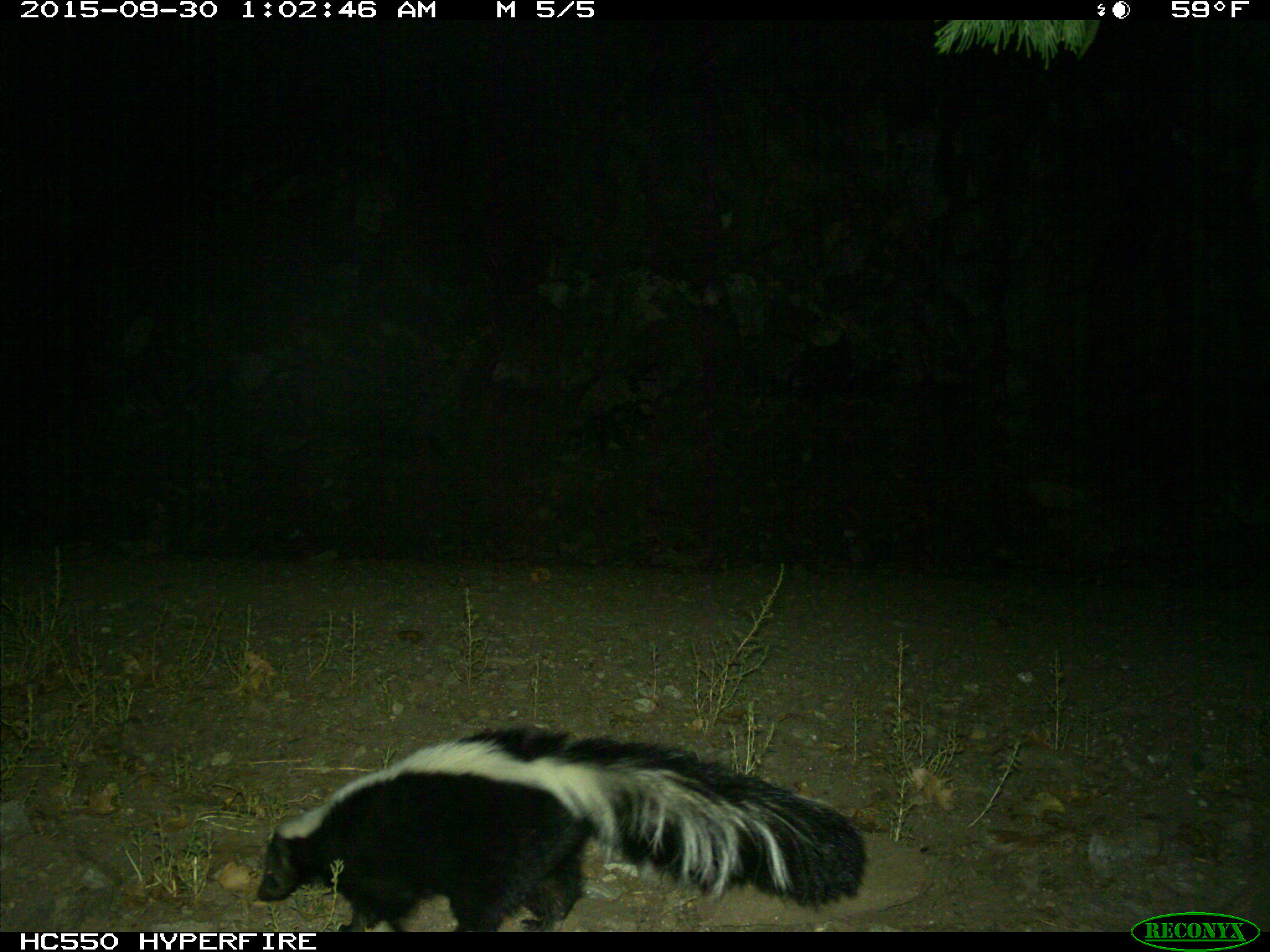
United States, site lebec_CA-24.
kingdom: Animalia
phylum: Chordata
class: Mammalia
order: Carnivora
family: Mephitidae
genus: Mephitis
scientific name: Mephitis mephitis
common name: striped skunk